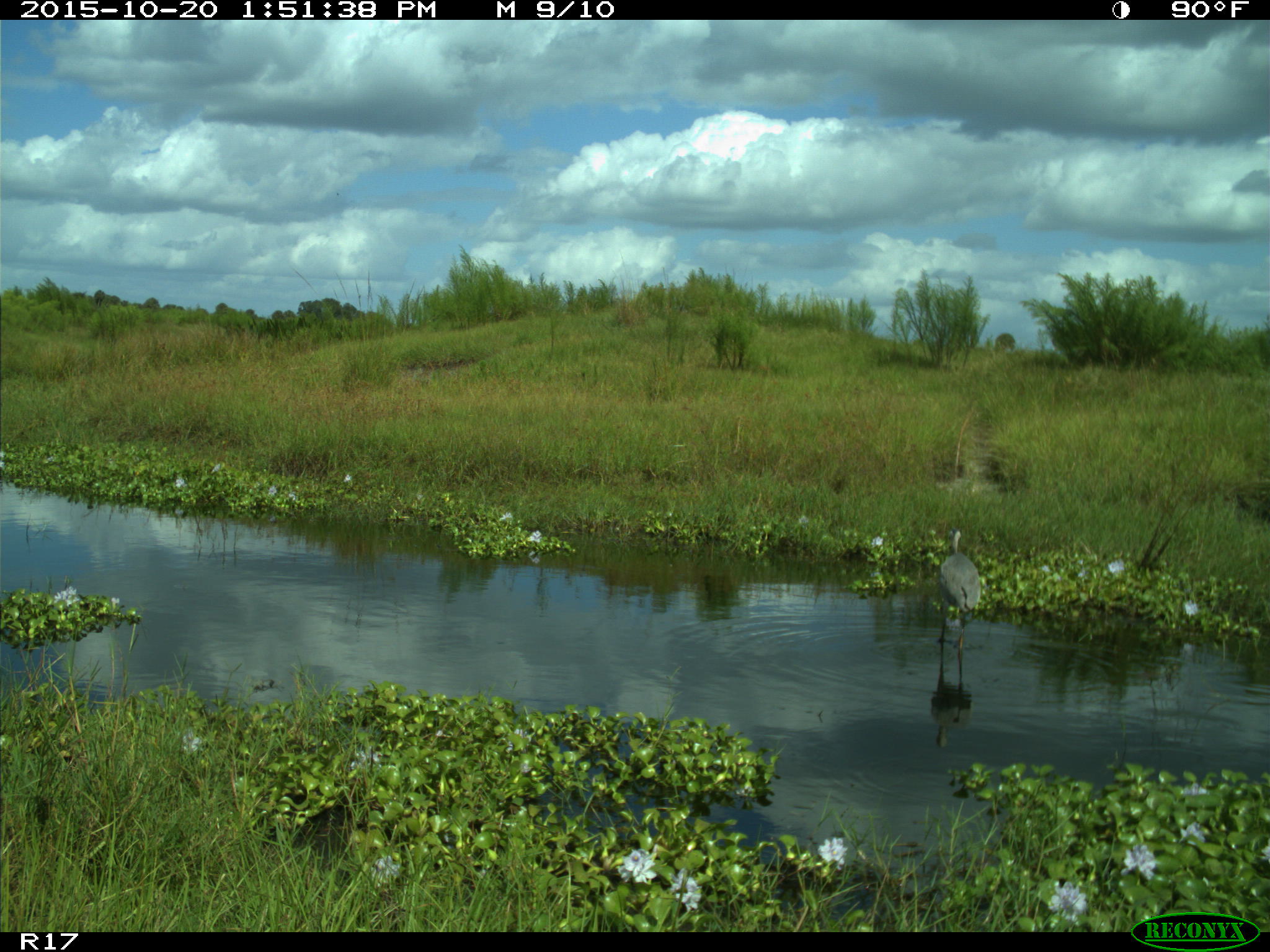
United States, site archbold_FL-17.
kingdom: Animalia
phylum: Chordata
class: Aves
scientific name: Aves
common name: birds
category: unidentified bird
Unidentified bird (birds) (Aves).